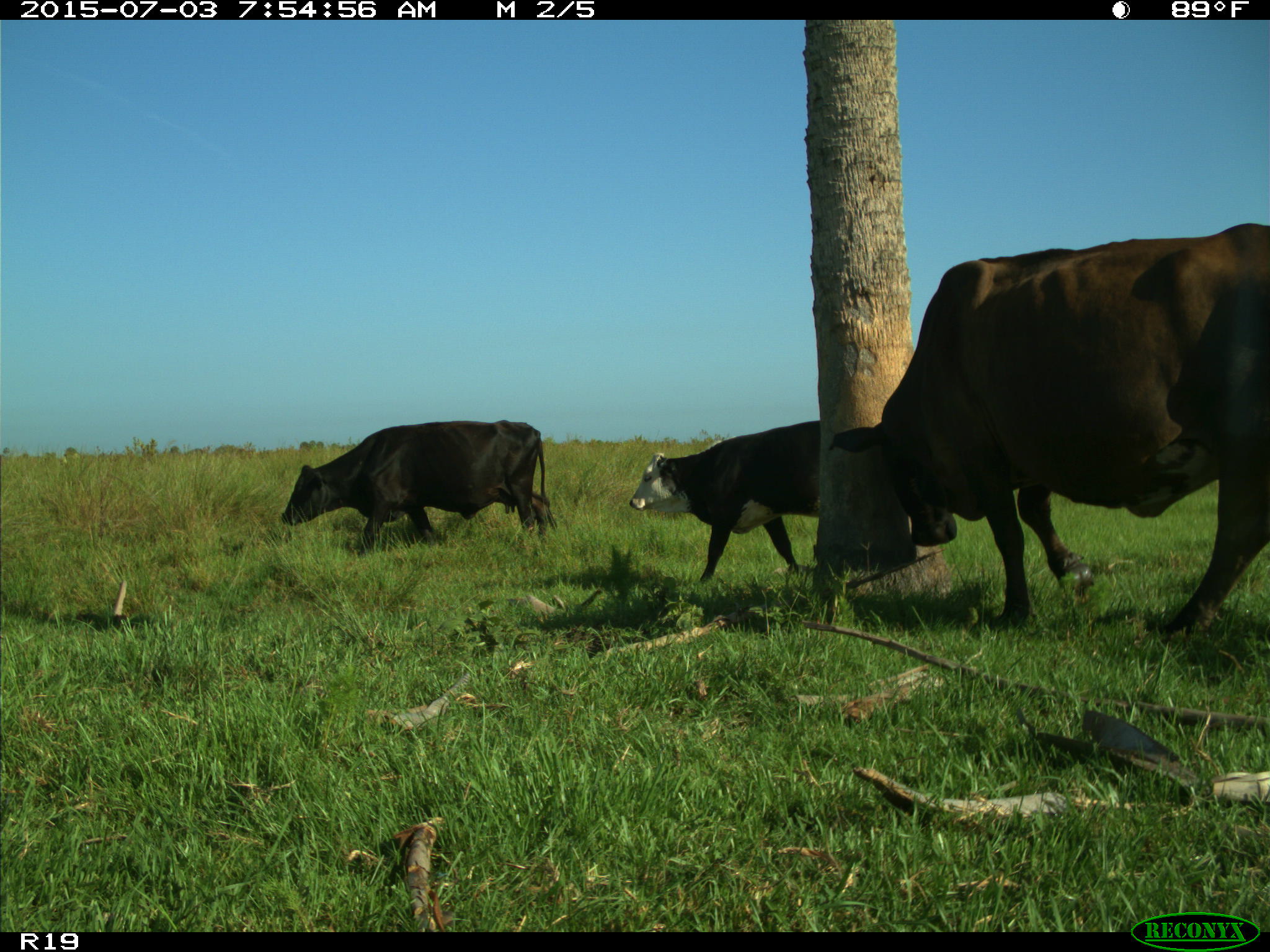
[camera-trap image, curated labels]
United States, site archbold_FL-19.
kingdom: Animalia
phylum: Chordata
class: Mammalia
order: Artiodactyla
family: Bovidae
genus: Bos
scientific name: Bos taurus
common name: domestic cow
Bos taurus (domestic cow).